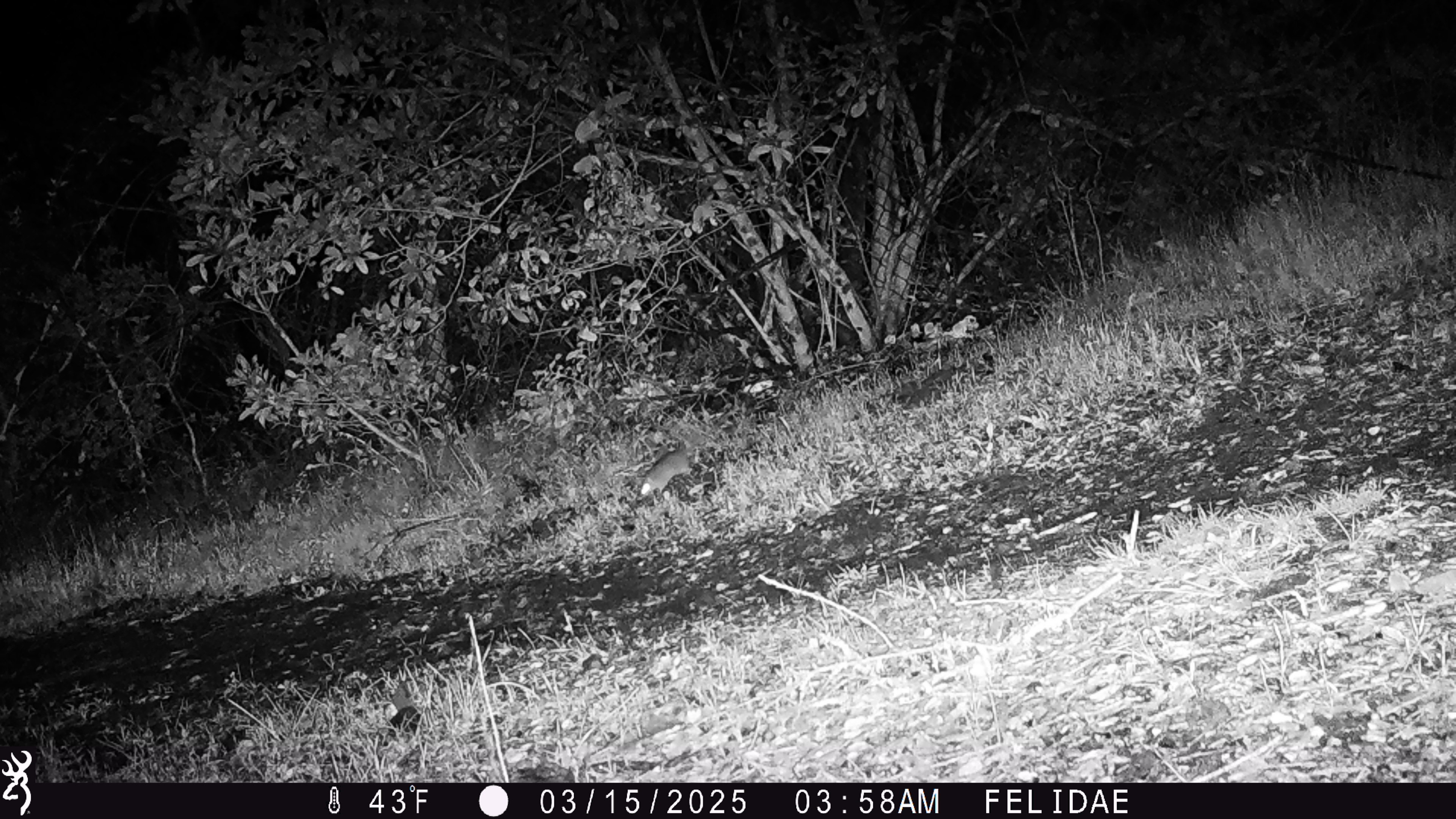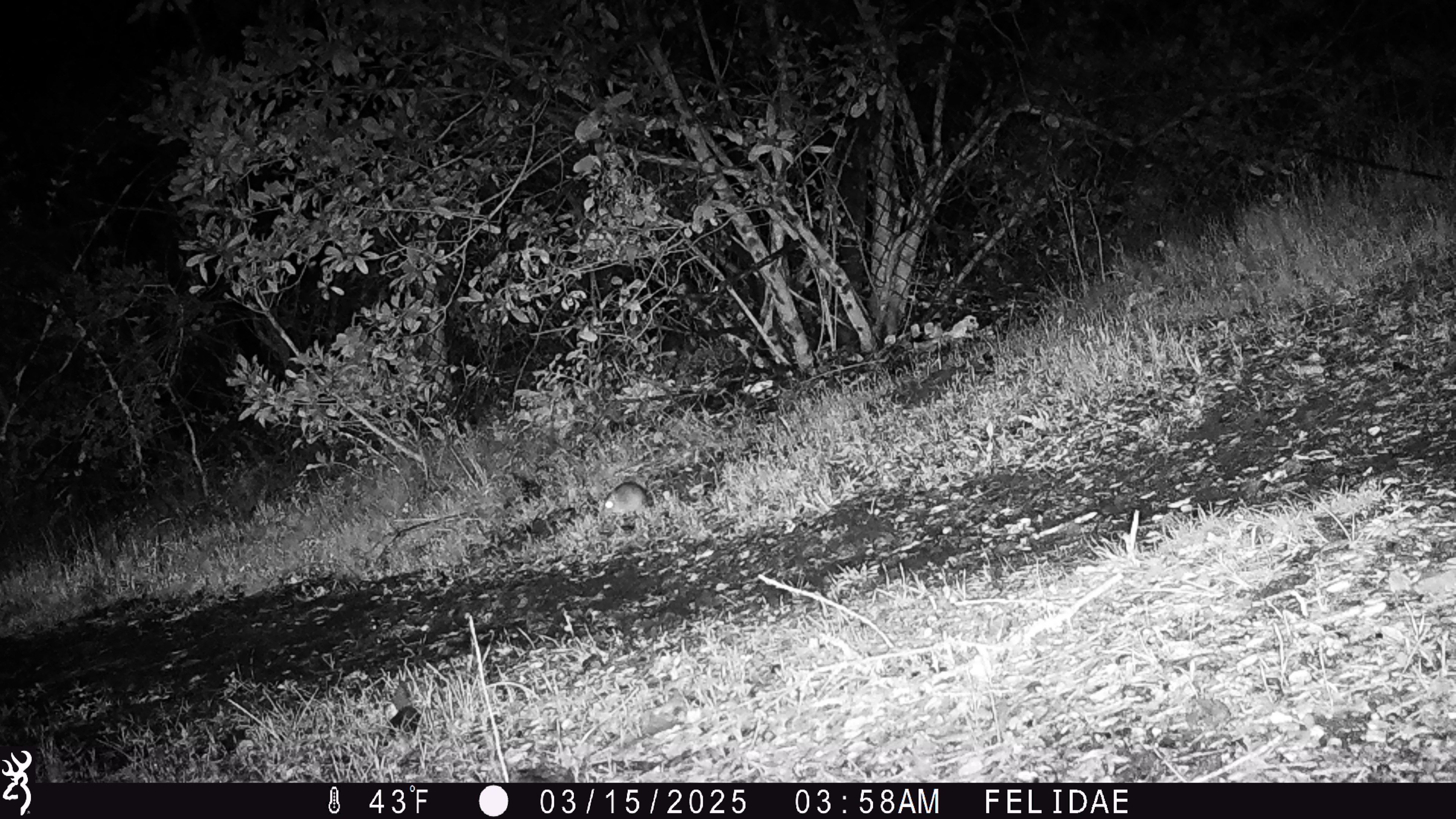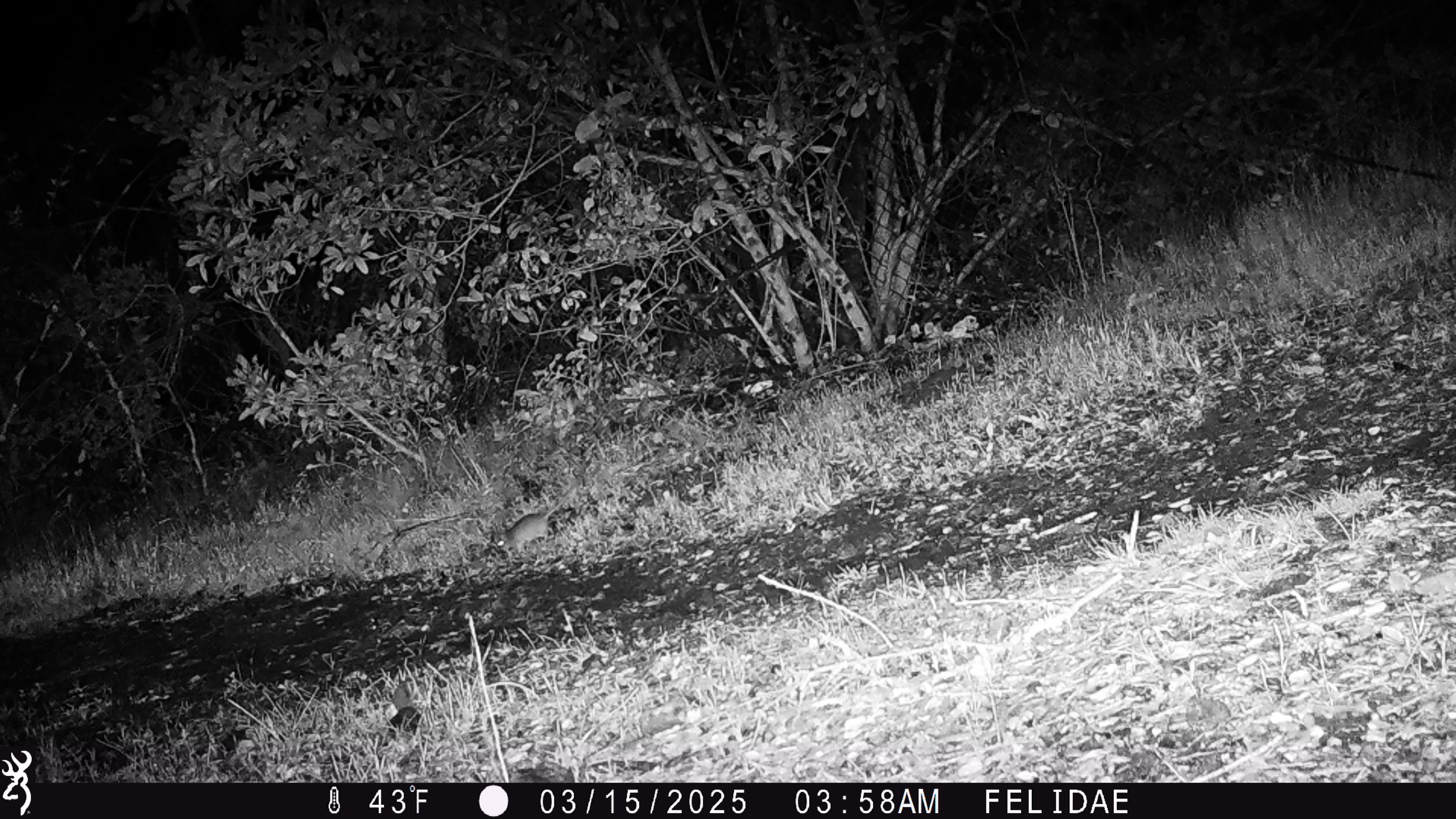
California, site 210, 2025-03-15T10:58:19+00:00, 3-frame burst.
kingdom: Animalia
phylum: Chordata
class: Mammalia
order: Rodentia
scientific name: Rodentia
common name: mouse or rat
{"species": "mouse or rat (Rodentia)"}